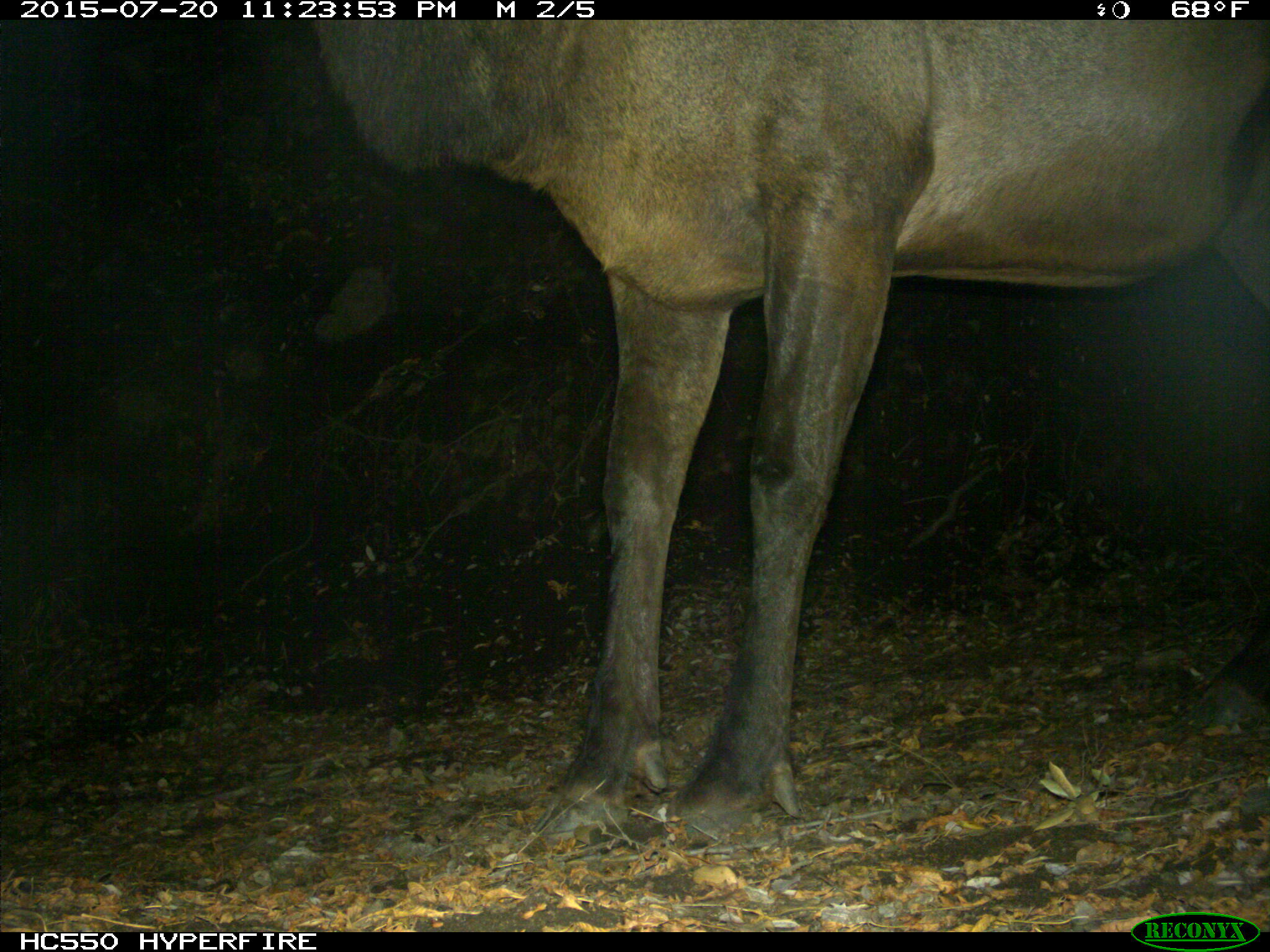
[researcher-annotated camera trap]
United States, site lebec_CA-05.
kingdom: Animalia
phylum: Chordata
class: Mammalia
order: Artiodactyla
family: Cervidae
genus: Cervus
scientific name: Cervus canadensis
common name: elk